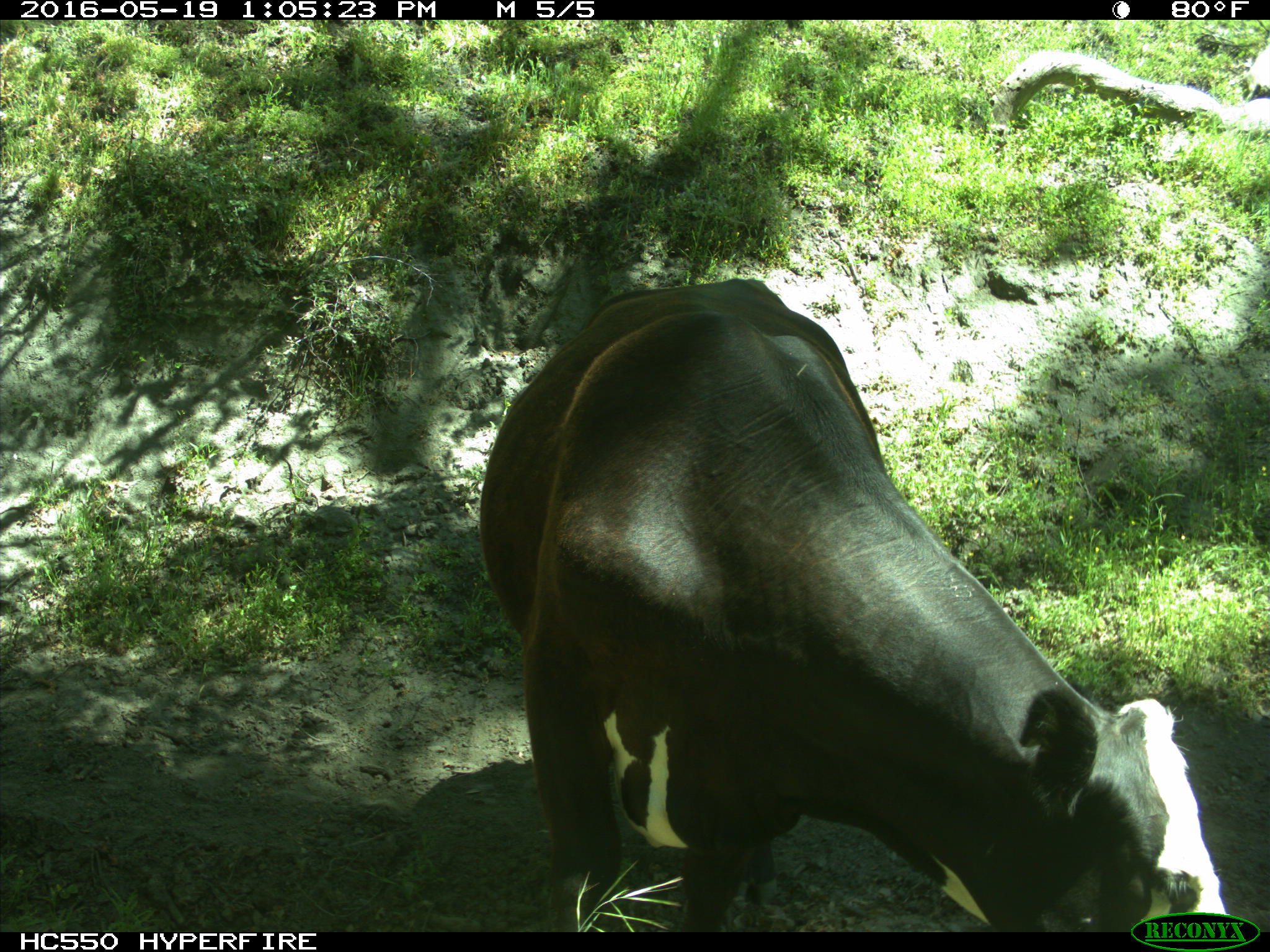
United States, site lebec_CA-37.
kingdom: Animalia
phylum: Chordata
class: Mammalia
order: Artiodactyla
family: Bovidae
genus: Bos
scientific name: Bos taurus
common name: domestic cow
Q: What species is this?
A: Bos taurus (domestic cow).